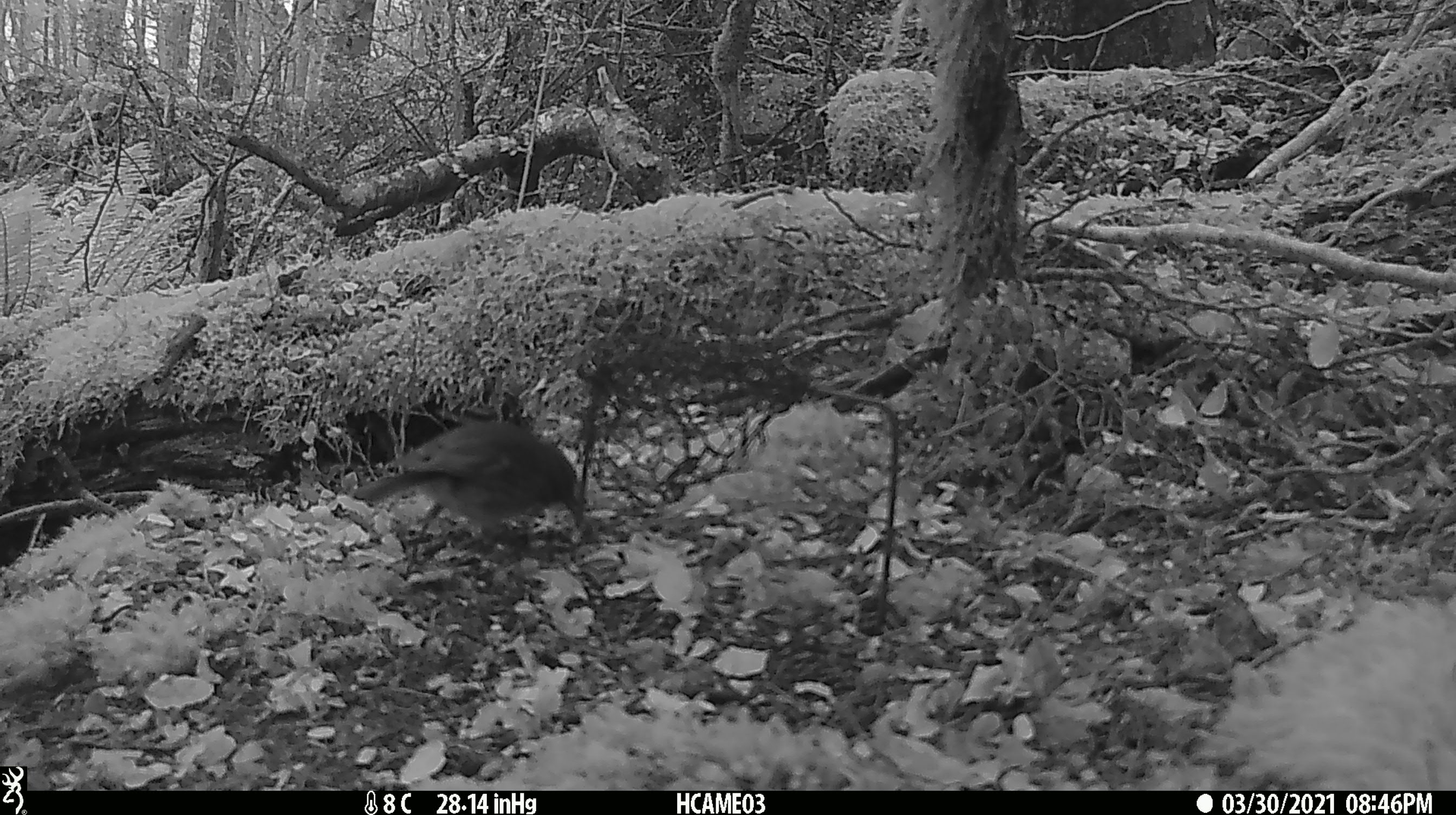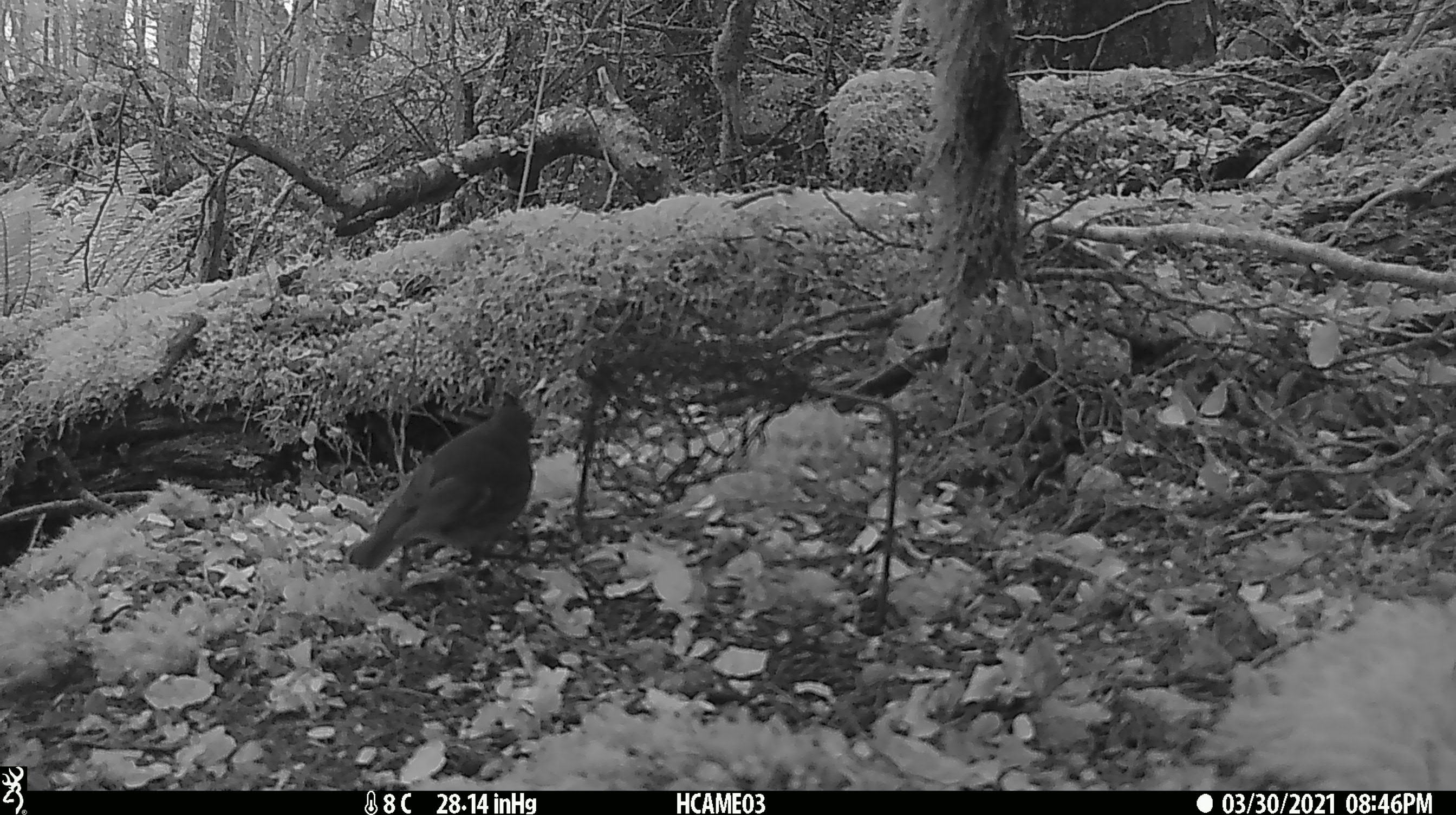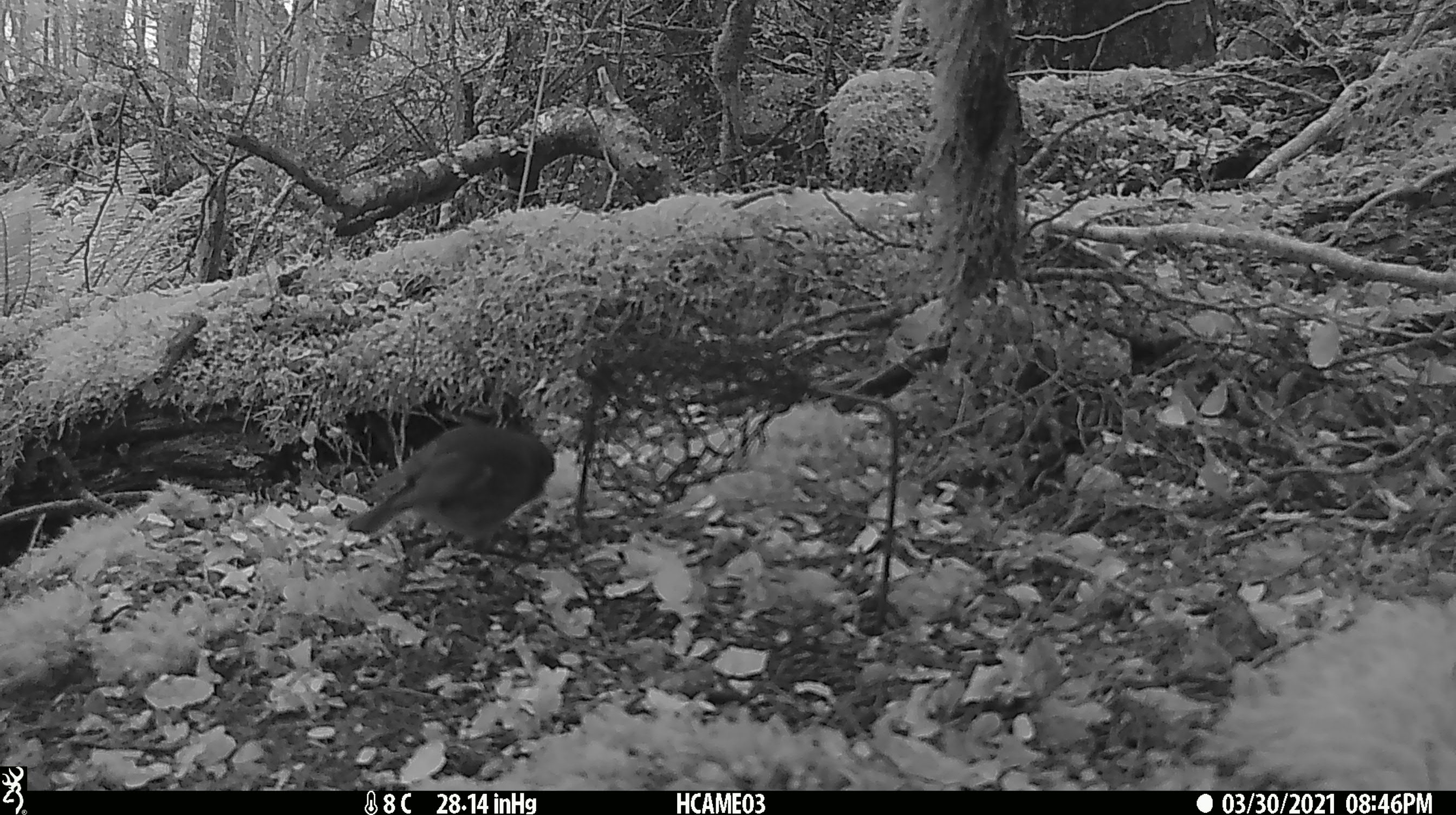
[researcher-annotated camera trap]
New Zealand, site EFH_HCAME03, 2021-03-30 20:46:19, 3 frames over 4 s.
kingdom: Animalia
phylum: Chordata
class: Aves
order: Passeriformes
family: Petroicidae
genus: Petroica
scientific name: Petroica australis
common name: new zealand robin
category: robin